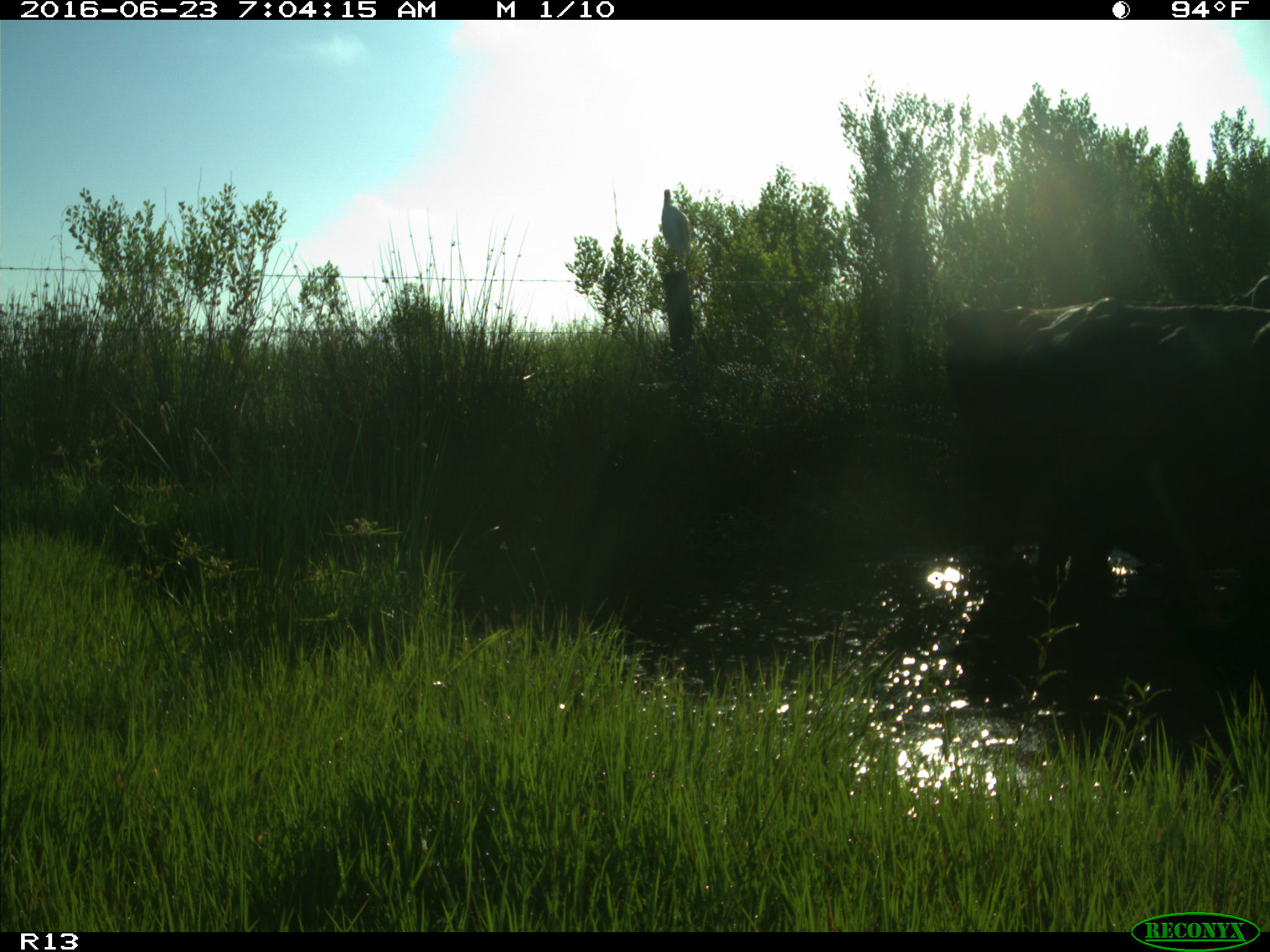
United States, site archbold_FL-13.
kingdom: Animalia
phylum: Chordata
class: Mammalia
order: Artiodactyla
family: Bovidae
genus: Bos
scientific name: Bos taurus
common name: domestic cow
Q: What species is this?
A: Bos taurus (domestic cow).